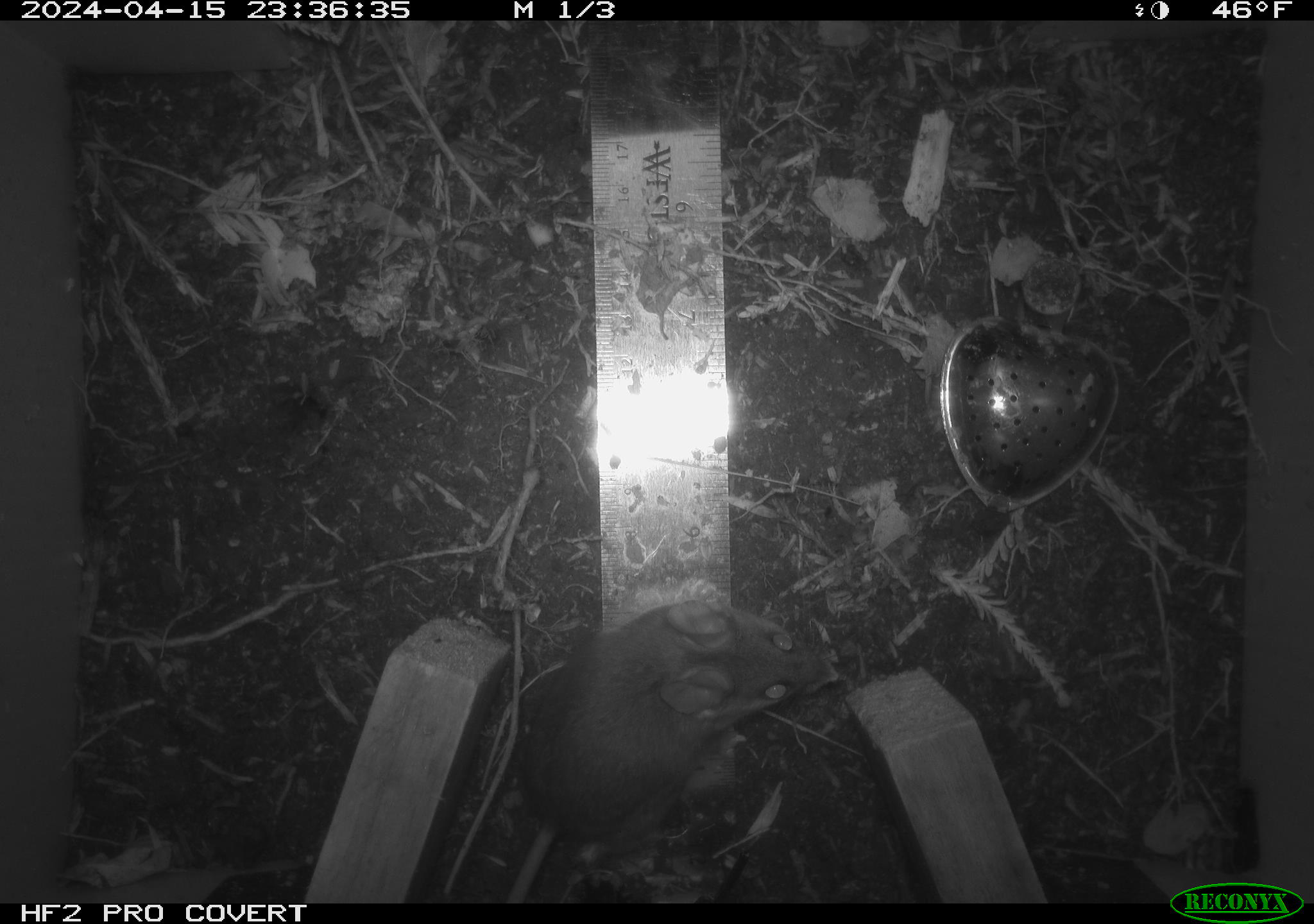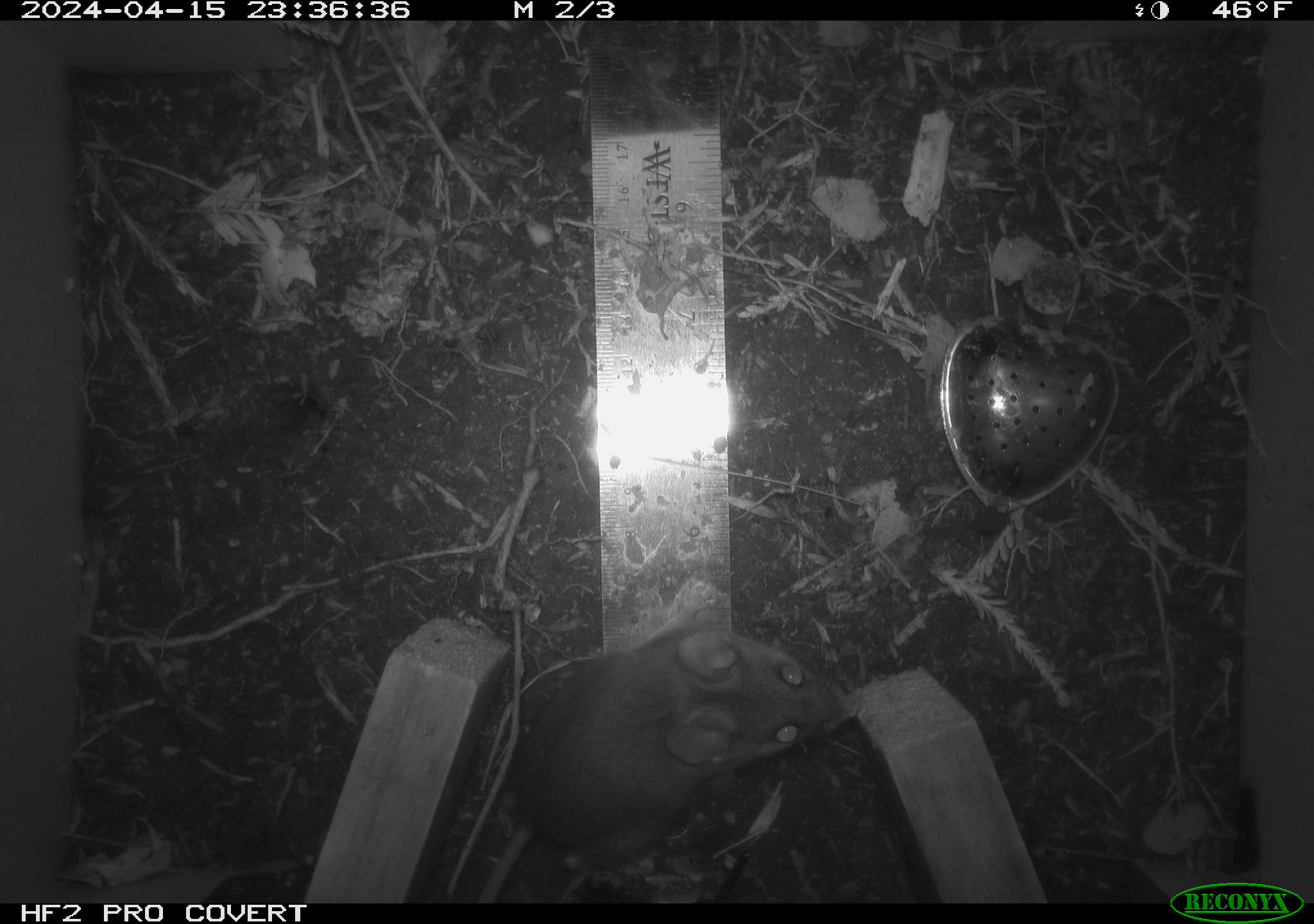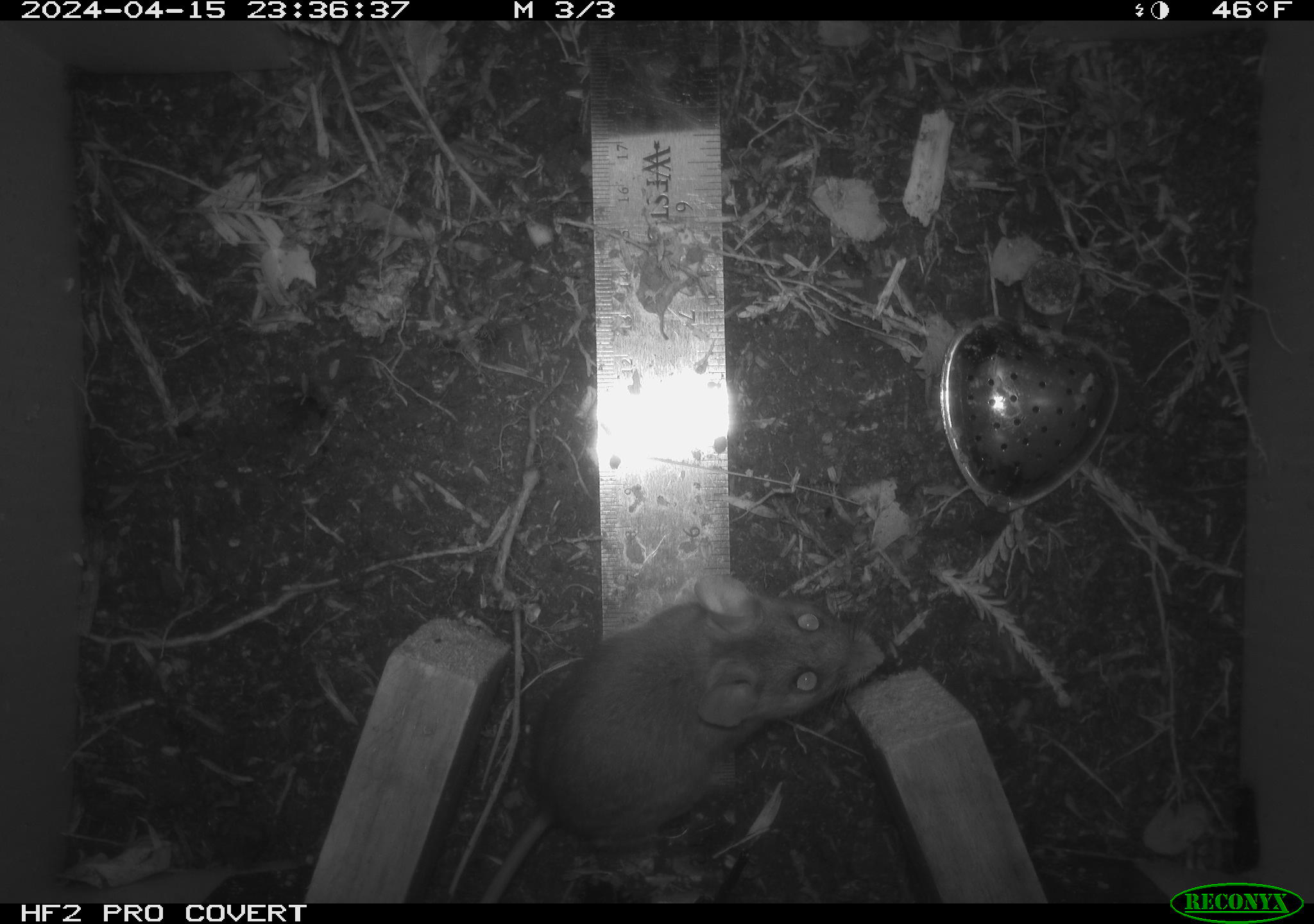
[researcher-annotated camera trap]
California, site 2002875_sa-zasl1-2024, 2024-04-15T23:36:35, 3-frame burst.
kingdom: Animalia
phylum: Chordata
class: Mammalia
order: Rodentia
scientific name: Rodentia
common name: rodent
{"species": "rodent (Rodentia)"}